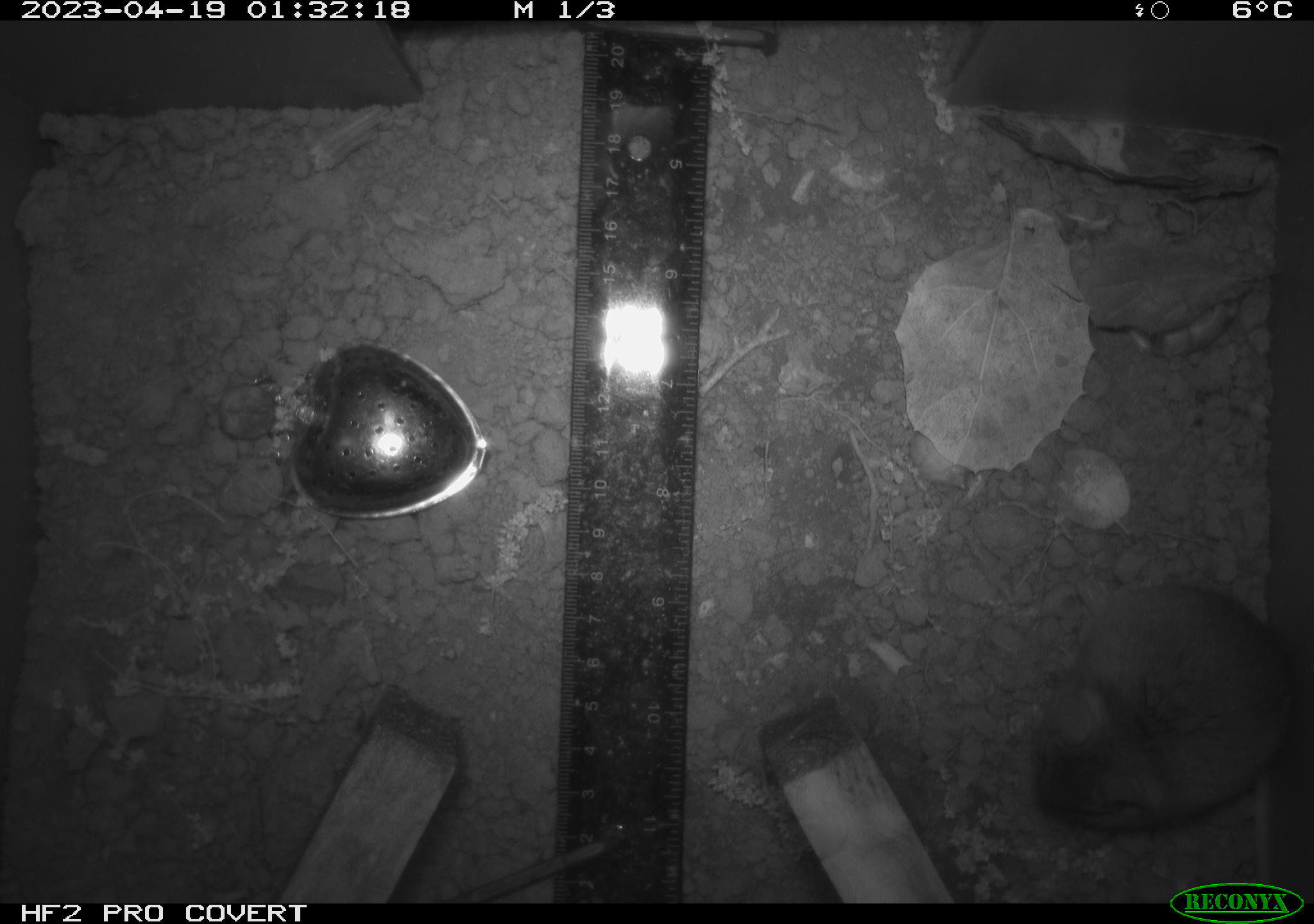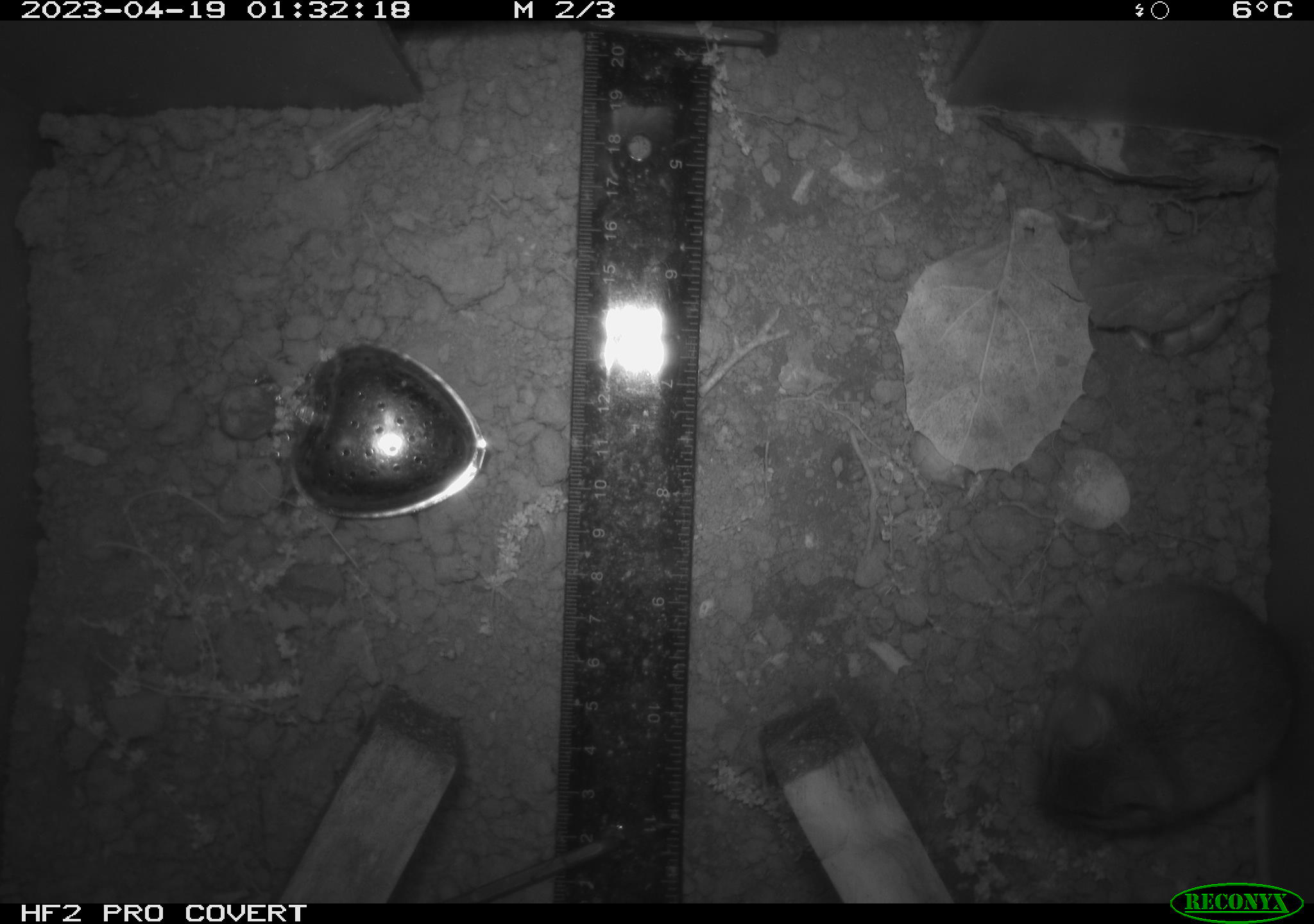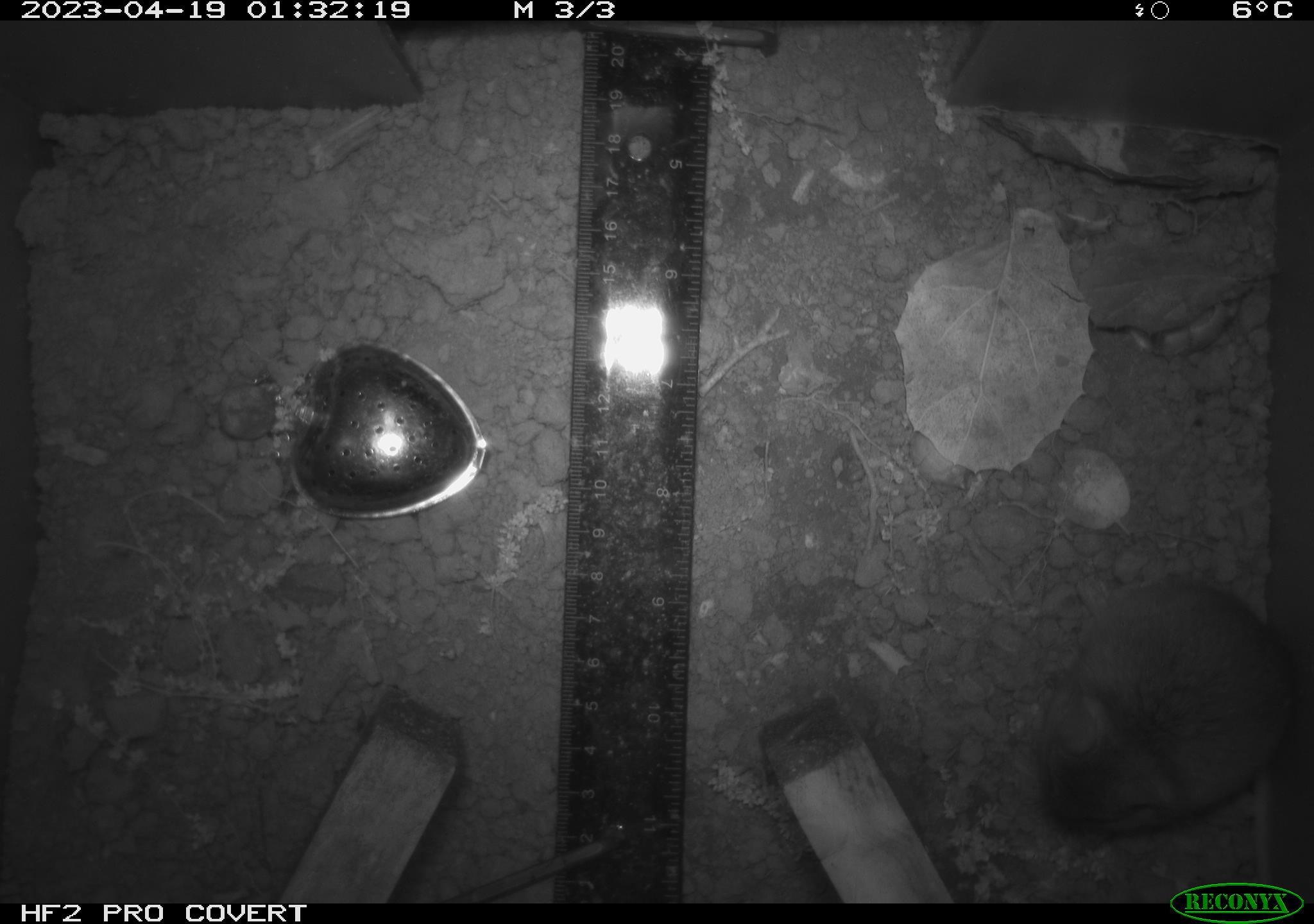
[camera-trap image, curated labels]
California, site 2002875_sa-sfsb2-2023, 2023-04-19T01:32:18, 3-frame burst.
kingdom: Animalia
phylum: Chordata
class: Mammalia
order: Rodentia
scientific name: Rodentia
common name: mouse species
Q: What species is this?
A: Mouse species (Rodentia).